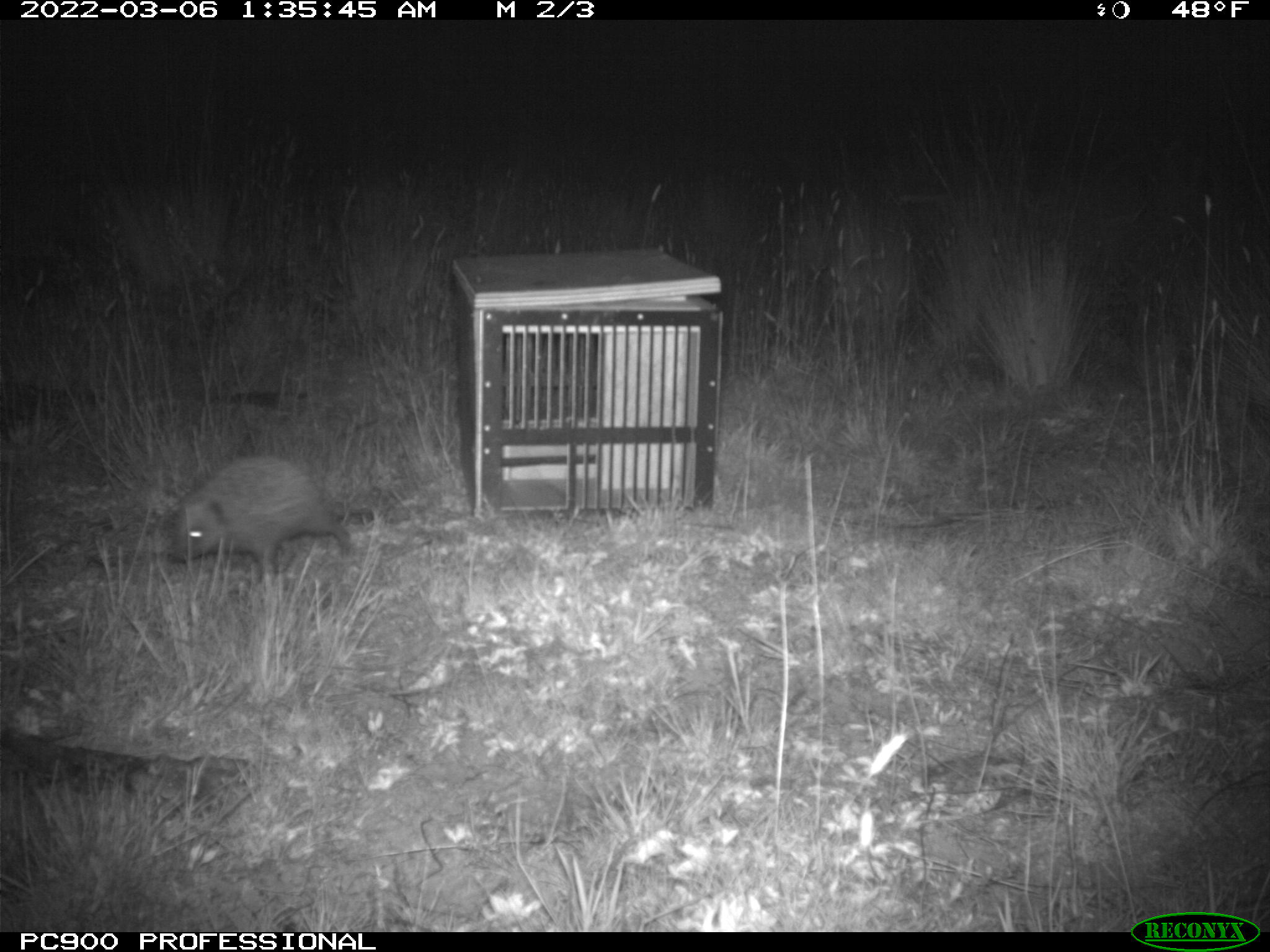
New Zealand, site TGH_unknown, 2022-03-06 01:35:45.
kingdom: Animalia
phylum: Chordata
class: Mammalia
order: Eulipotyphla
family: Erinaceidae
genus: Erinaceus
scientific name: Erinaceus europaeus europaeus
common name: european hedgehog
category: hedgehog